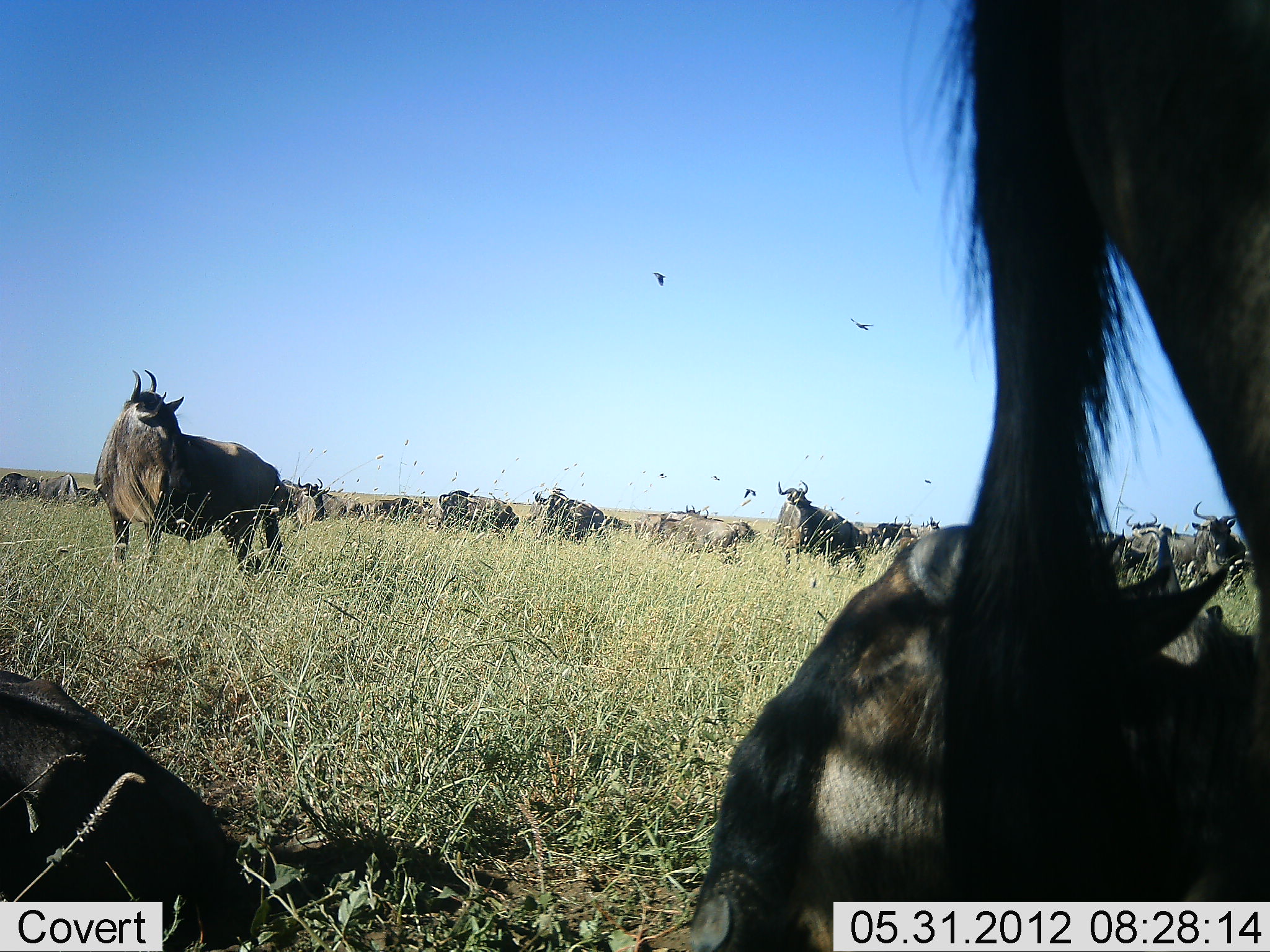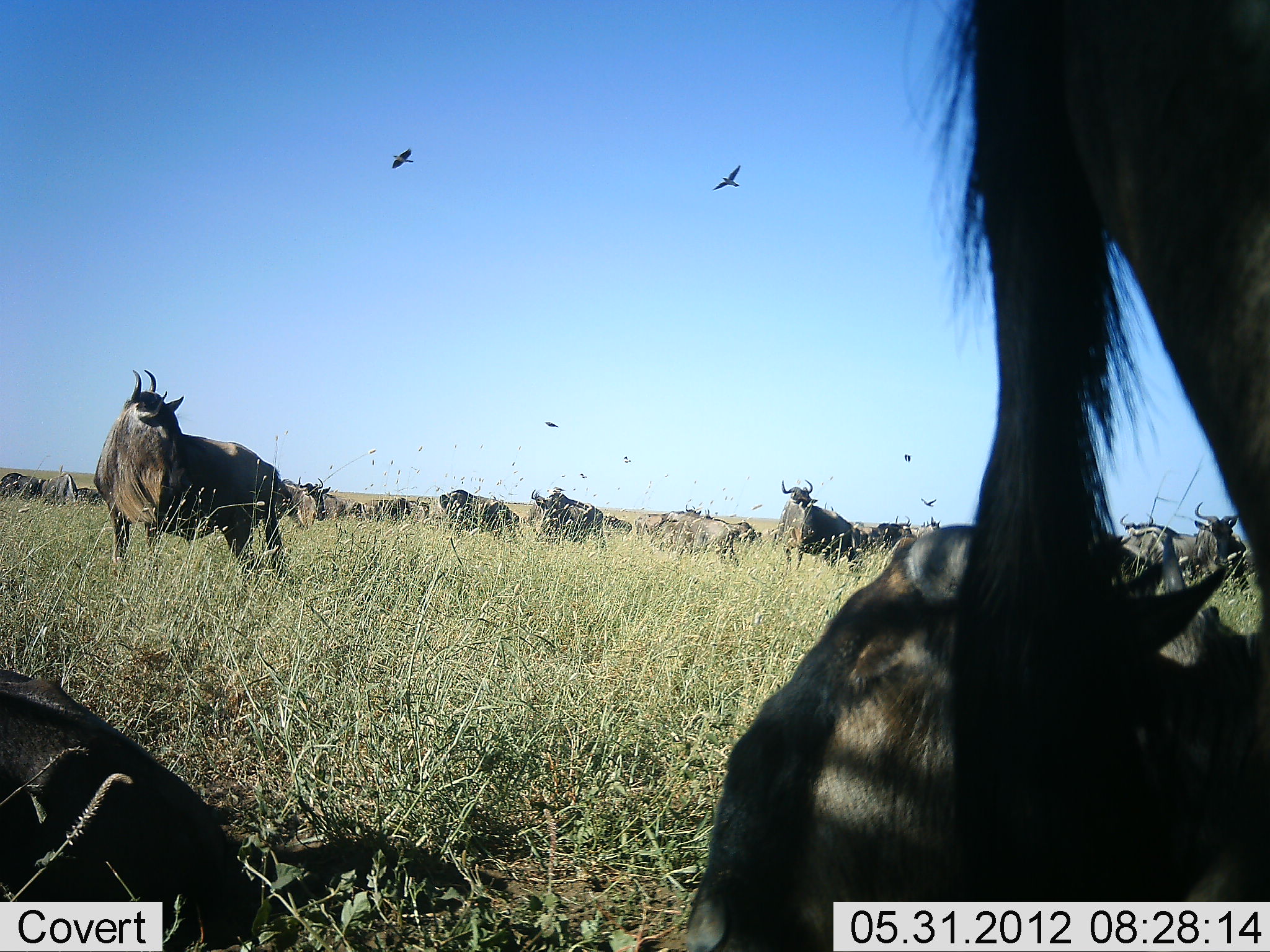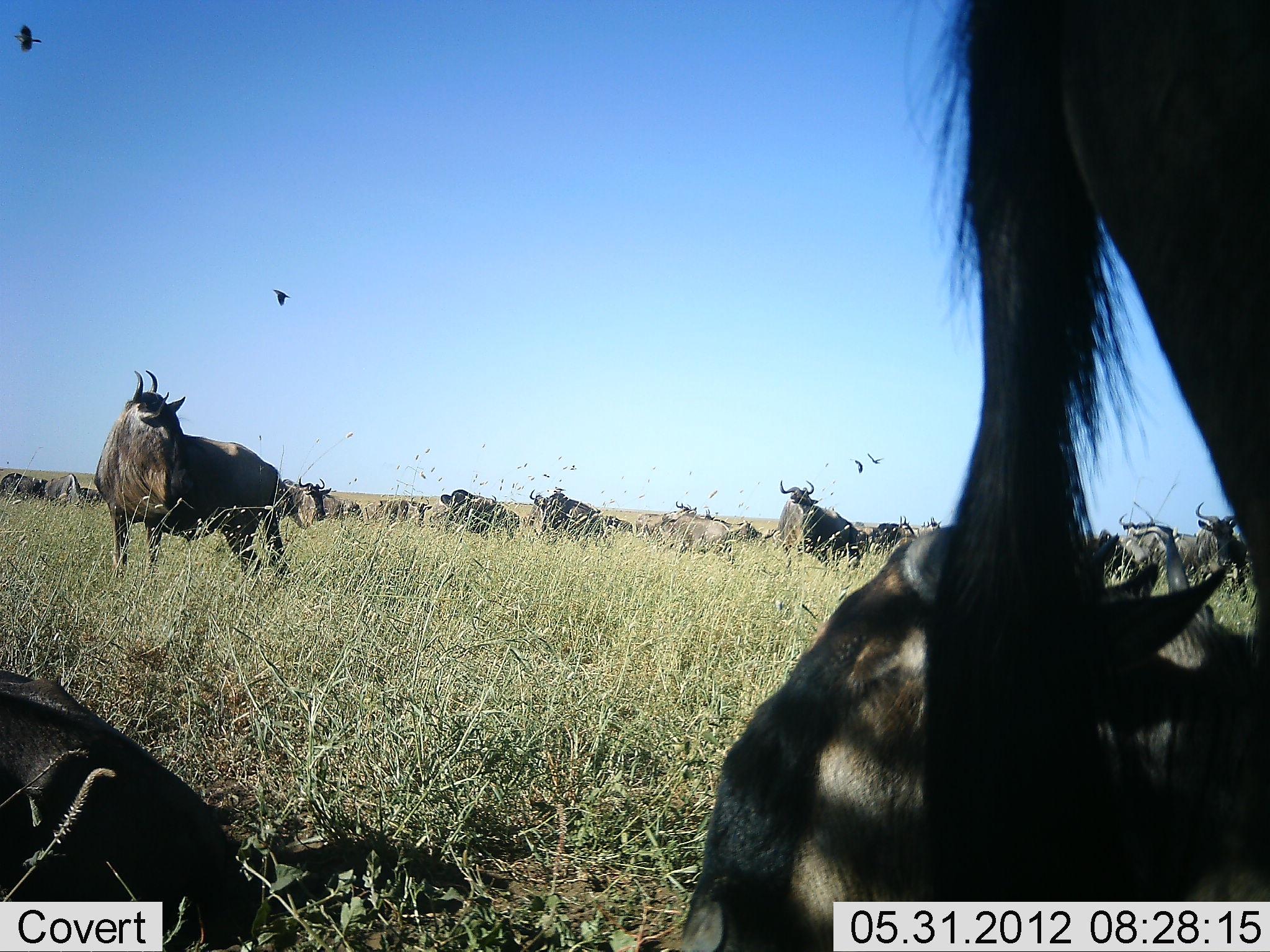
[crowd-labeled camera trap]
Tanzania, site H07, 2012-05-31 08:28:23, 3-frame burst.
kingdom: Animalia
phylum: Chordata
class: Mammalia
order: Artiodactyla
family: Bovidae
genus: Connochaetes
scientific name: Connochaetes taurinus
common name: blue wildebeest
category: wildebeest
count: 11-50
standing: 72%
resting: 94%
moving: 22%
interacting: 0%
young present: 0%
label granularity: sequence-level